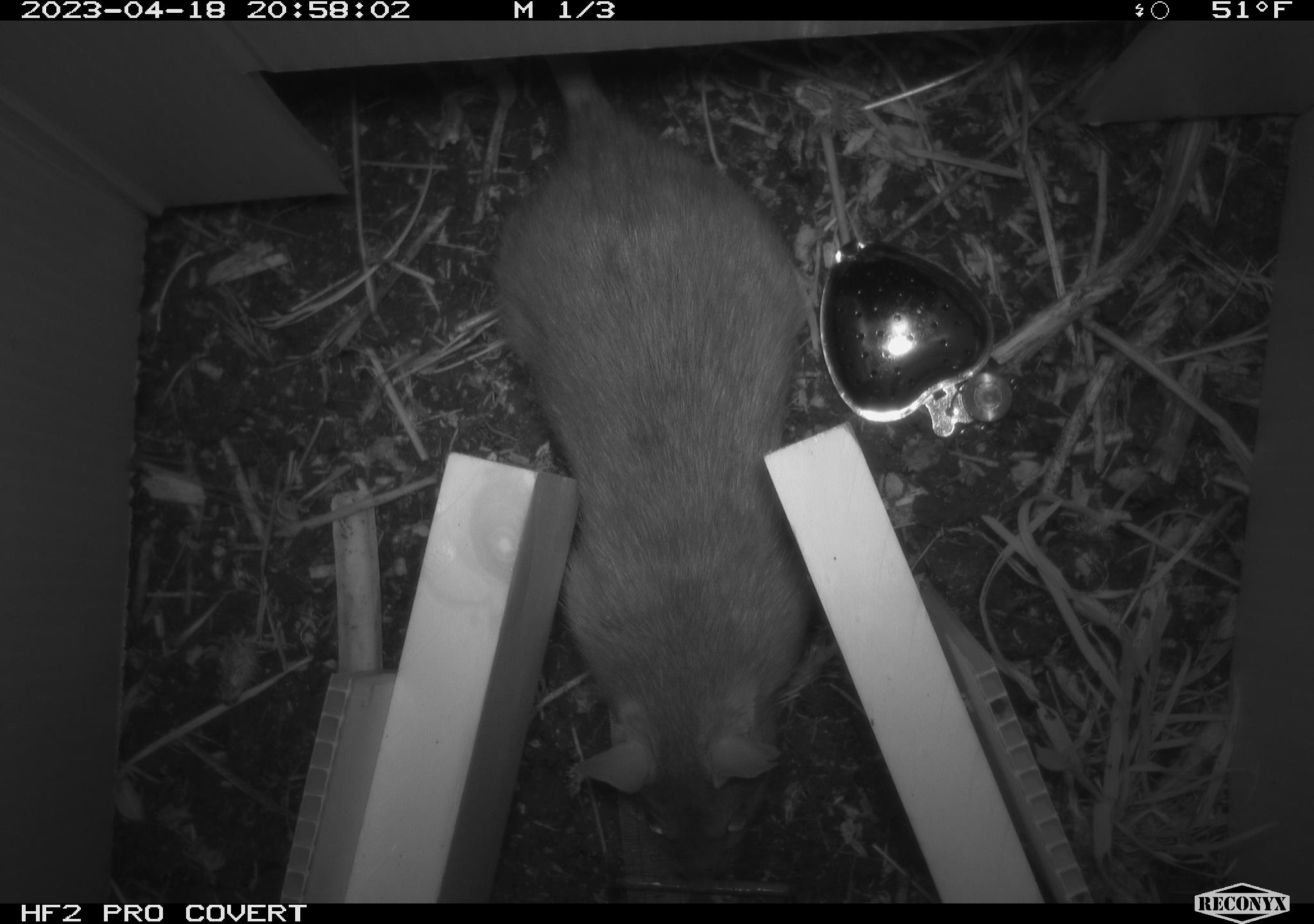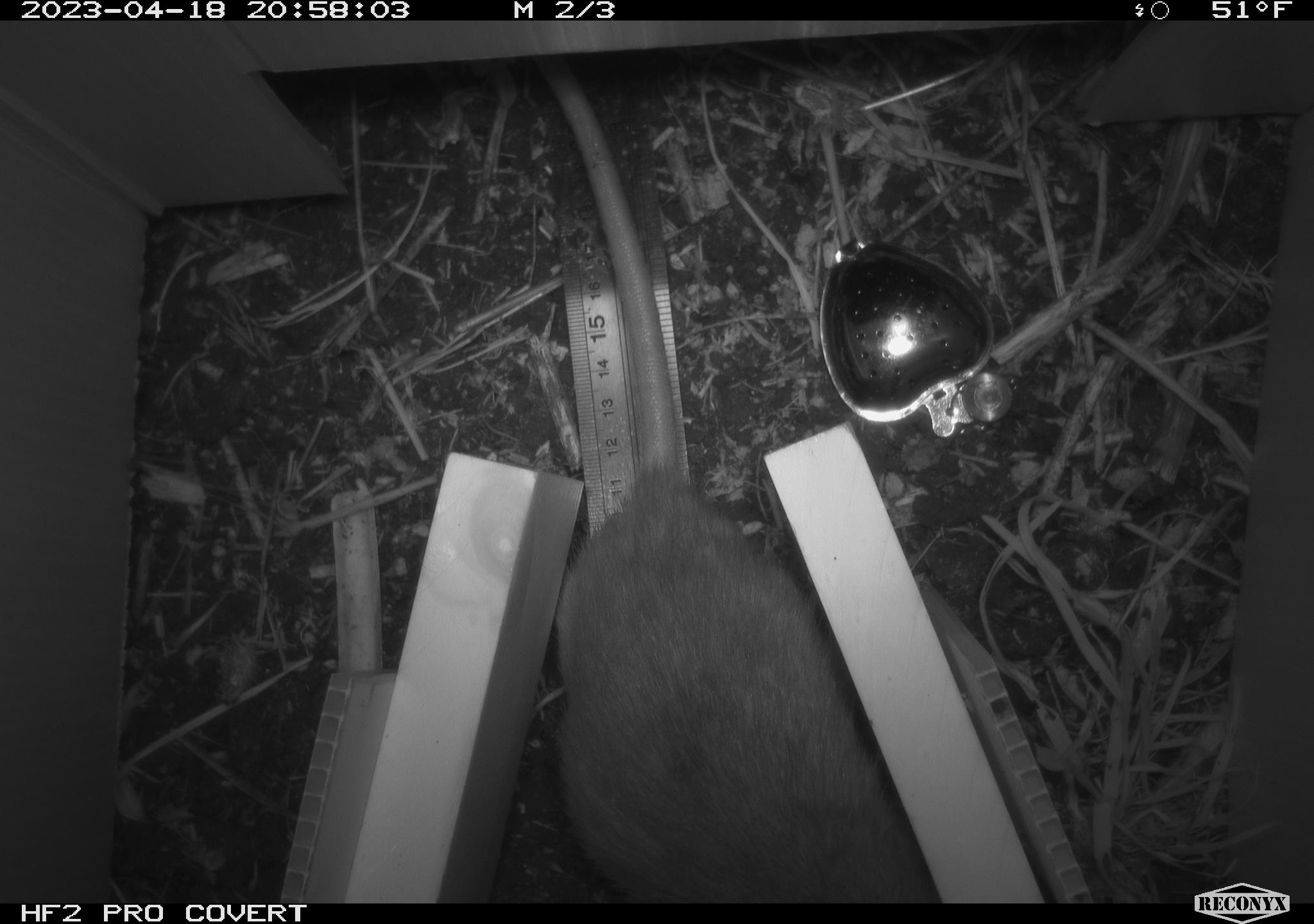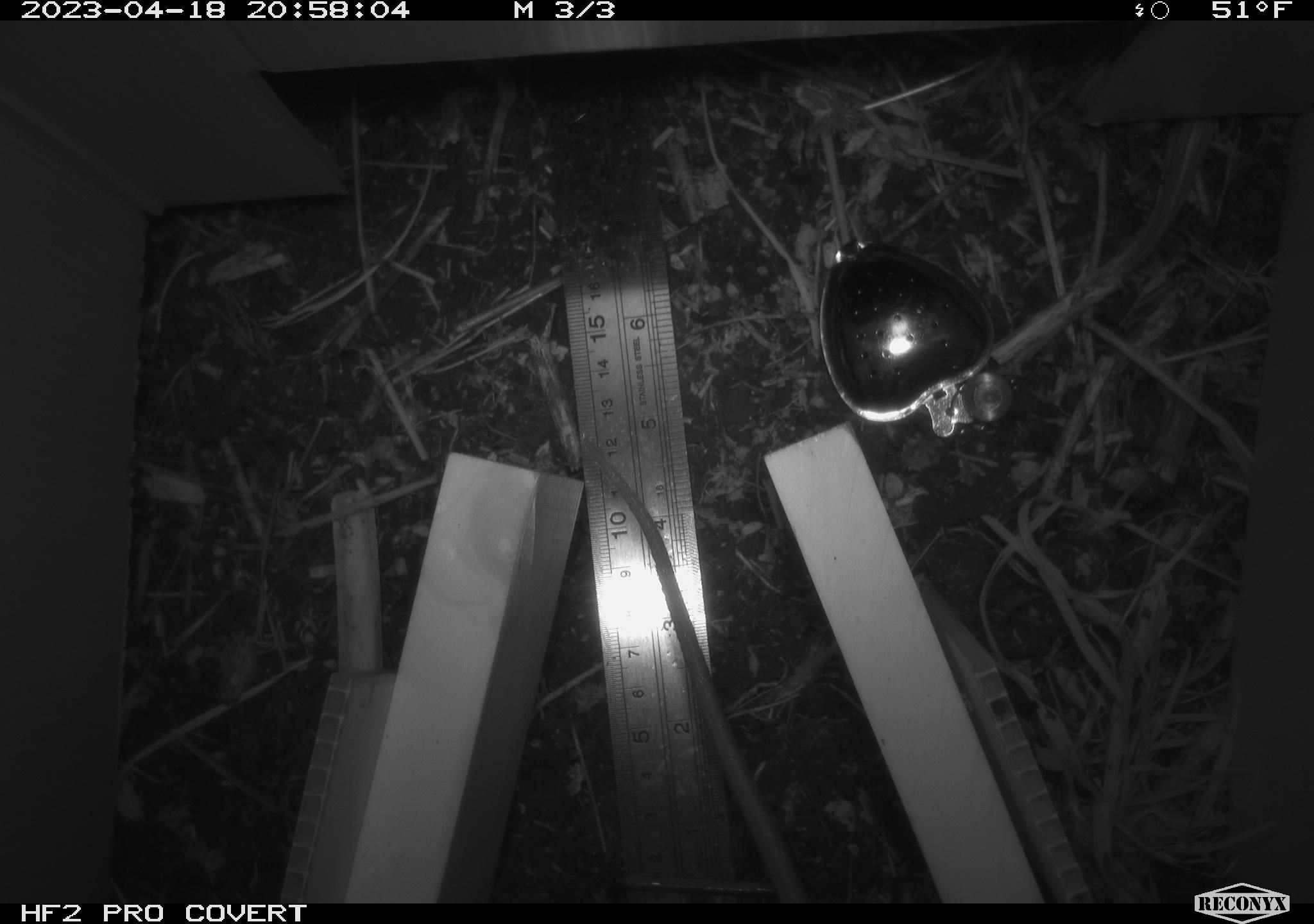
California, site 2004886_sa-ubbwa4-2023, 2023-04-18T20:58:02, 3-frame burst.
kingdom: Animalia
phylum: Chordata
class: Mammalia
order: Rodentia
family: Muridae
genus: Rattus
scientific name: Rattus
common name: rat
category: rattus species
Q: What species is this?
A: Rattus species (rat) (Rattus).